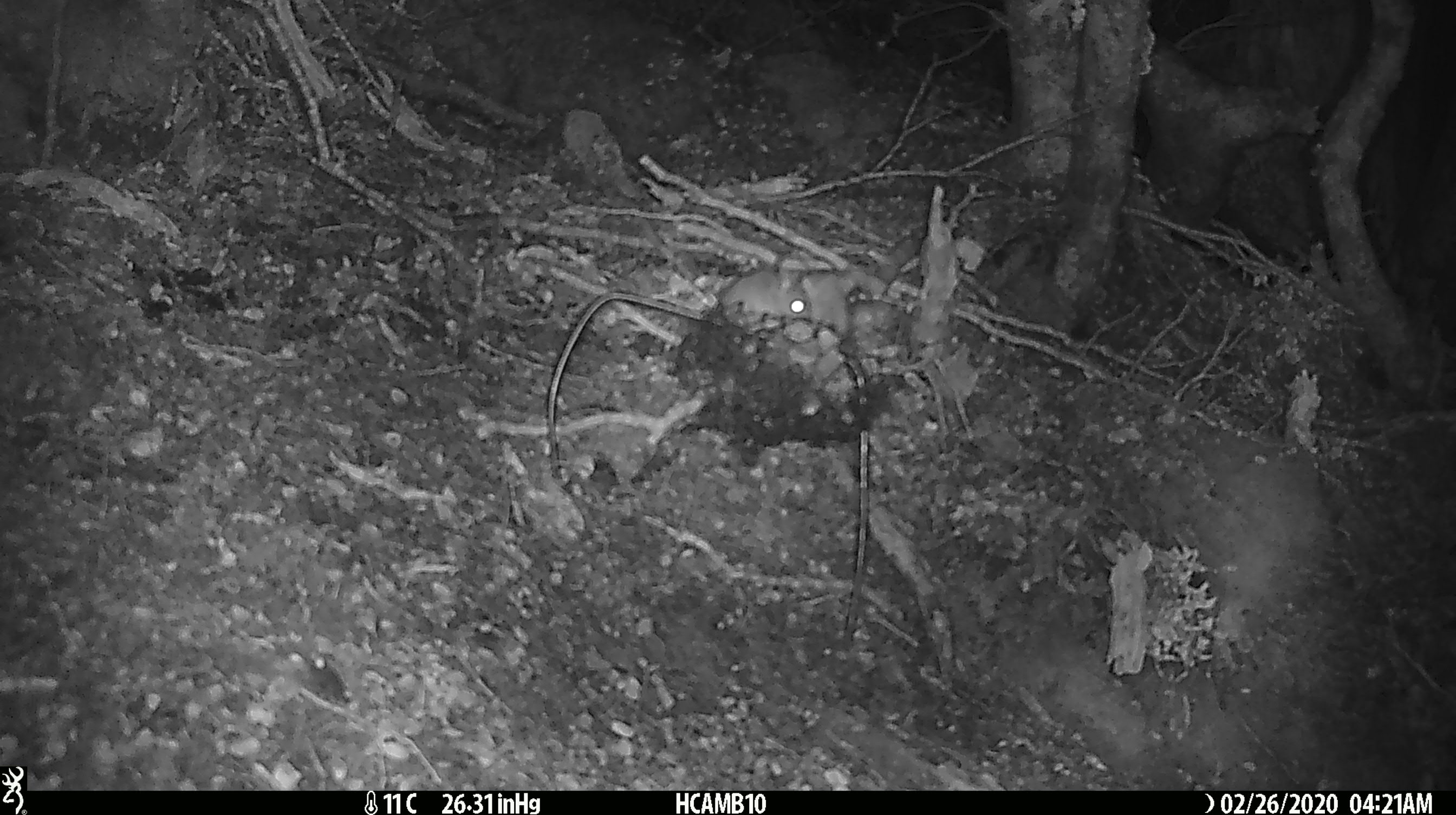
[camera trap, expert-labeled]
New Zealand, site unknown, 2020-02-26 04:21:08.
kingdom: Animalia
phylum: Chordata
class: Mammalia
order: Rodentia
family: Muridae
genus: Mus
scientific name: Mus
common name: mouse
Mouse (Mus).